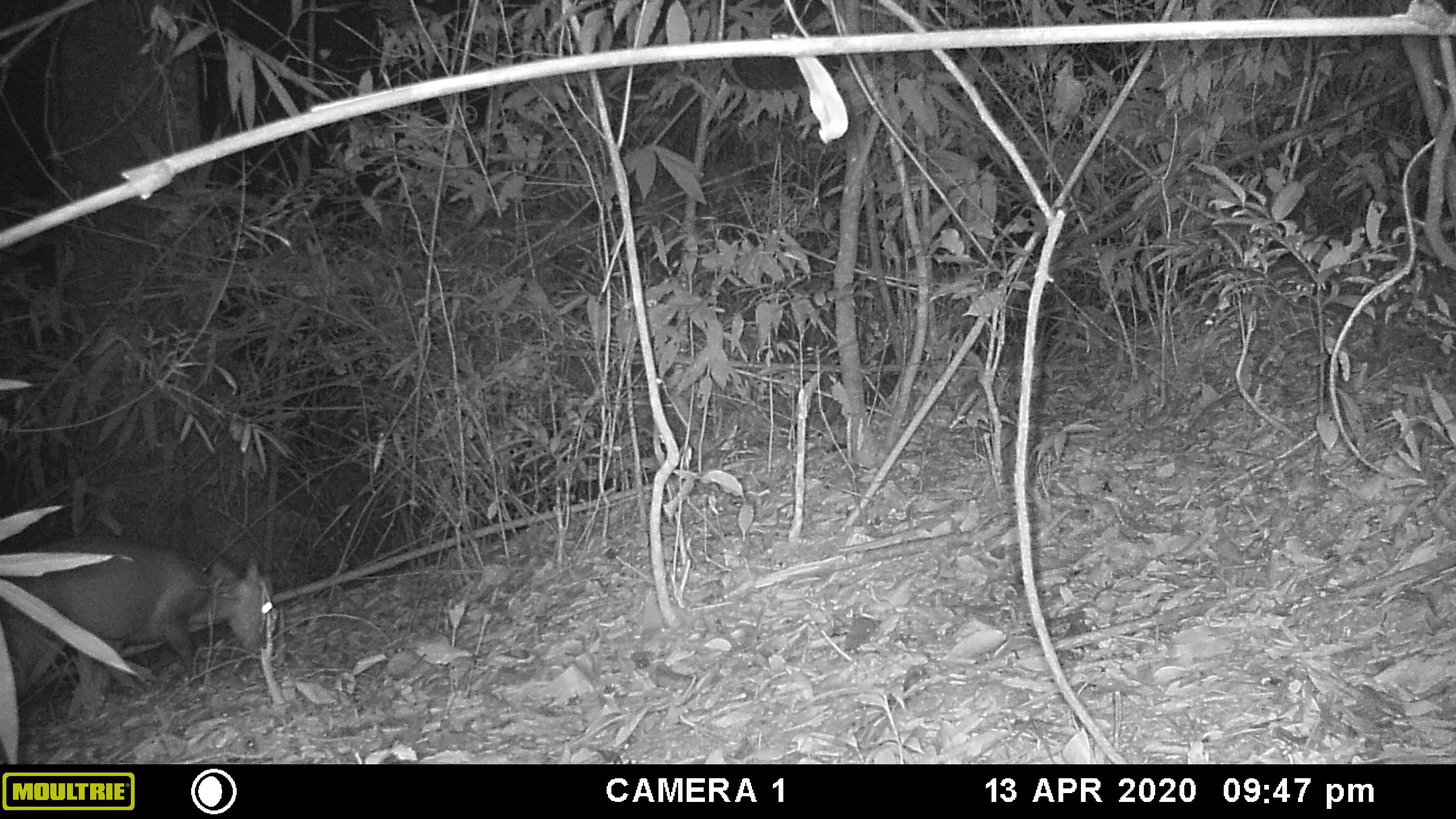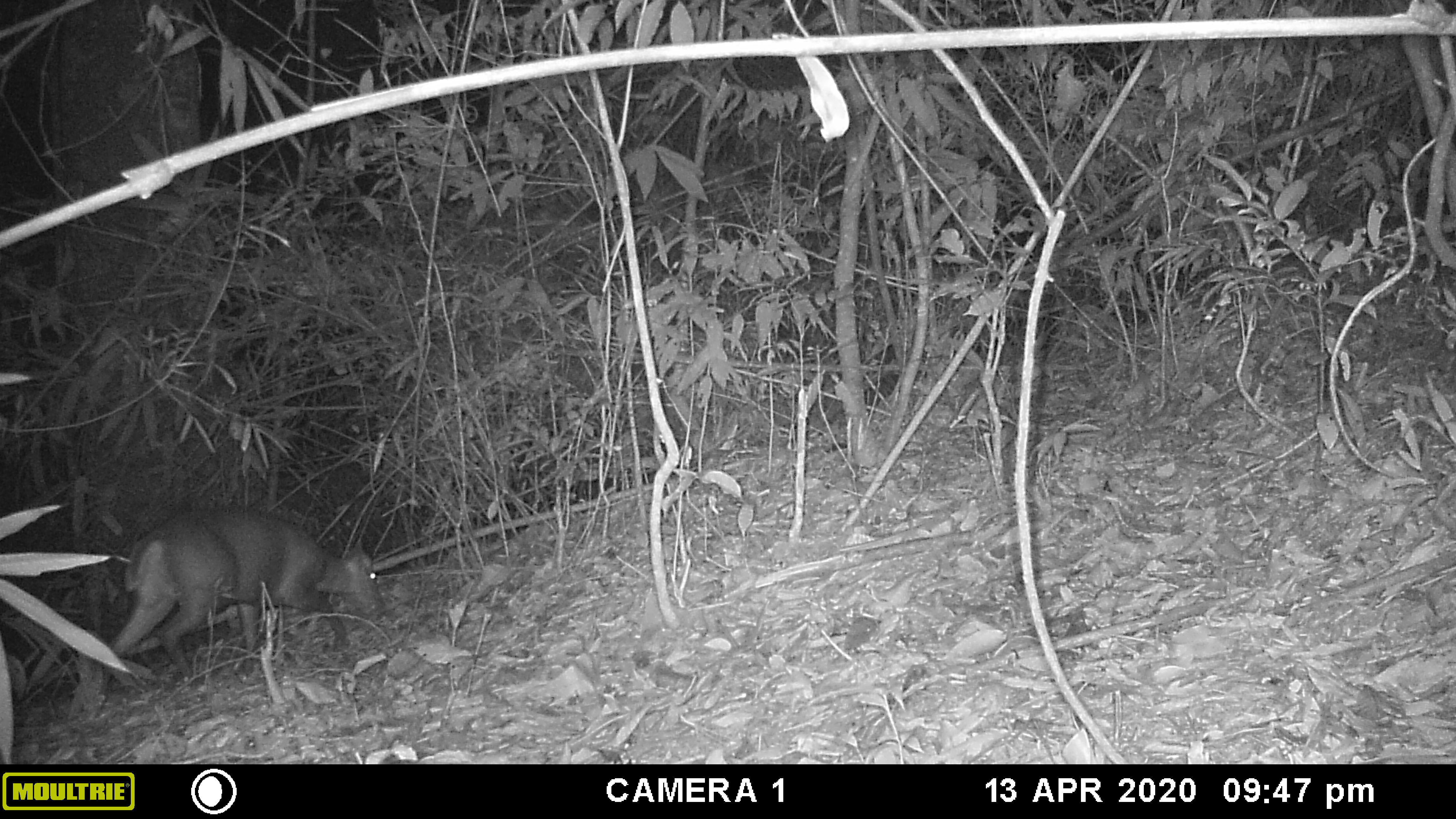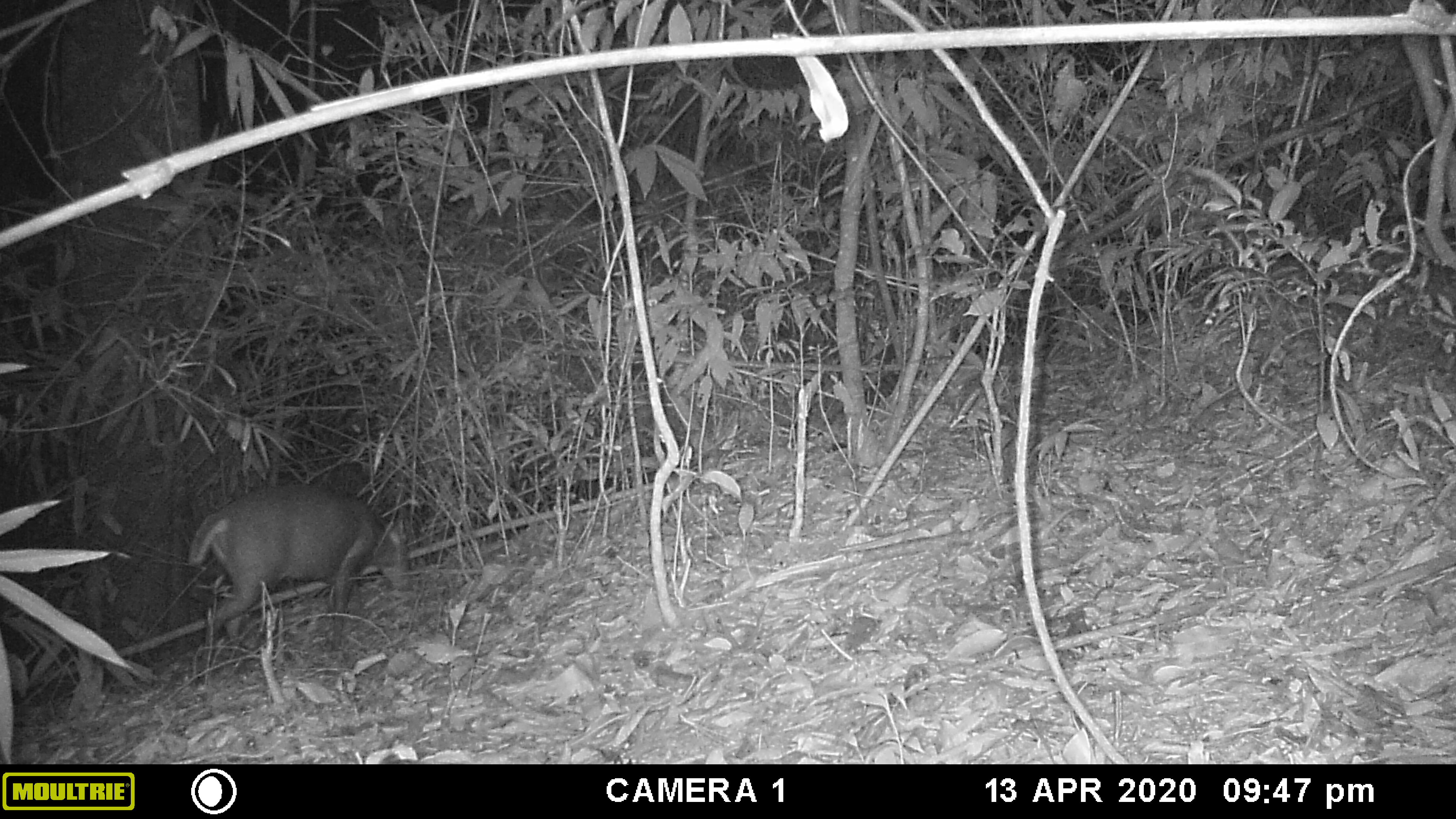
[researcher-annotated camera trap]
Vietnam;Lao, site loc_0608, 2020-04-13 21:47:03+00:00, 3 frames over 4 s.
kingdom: Animalia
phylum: Chordata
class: Mammalia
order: Artiodactyla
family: Cervidae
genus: Muntiacus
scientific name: Muntiacus rooseveltorum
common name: roosevelt's muntjac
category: roosevelts muntjac group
Roosevelts muntjac group (roosevelt's muntjac) (Muntiacus rooseveltorum). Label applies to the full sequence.